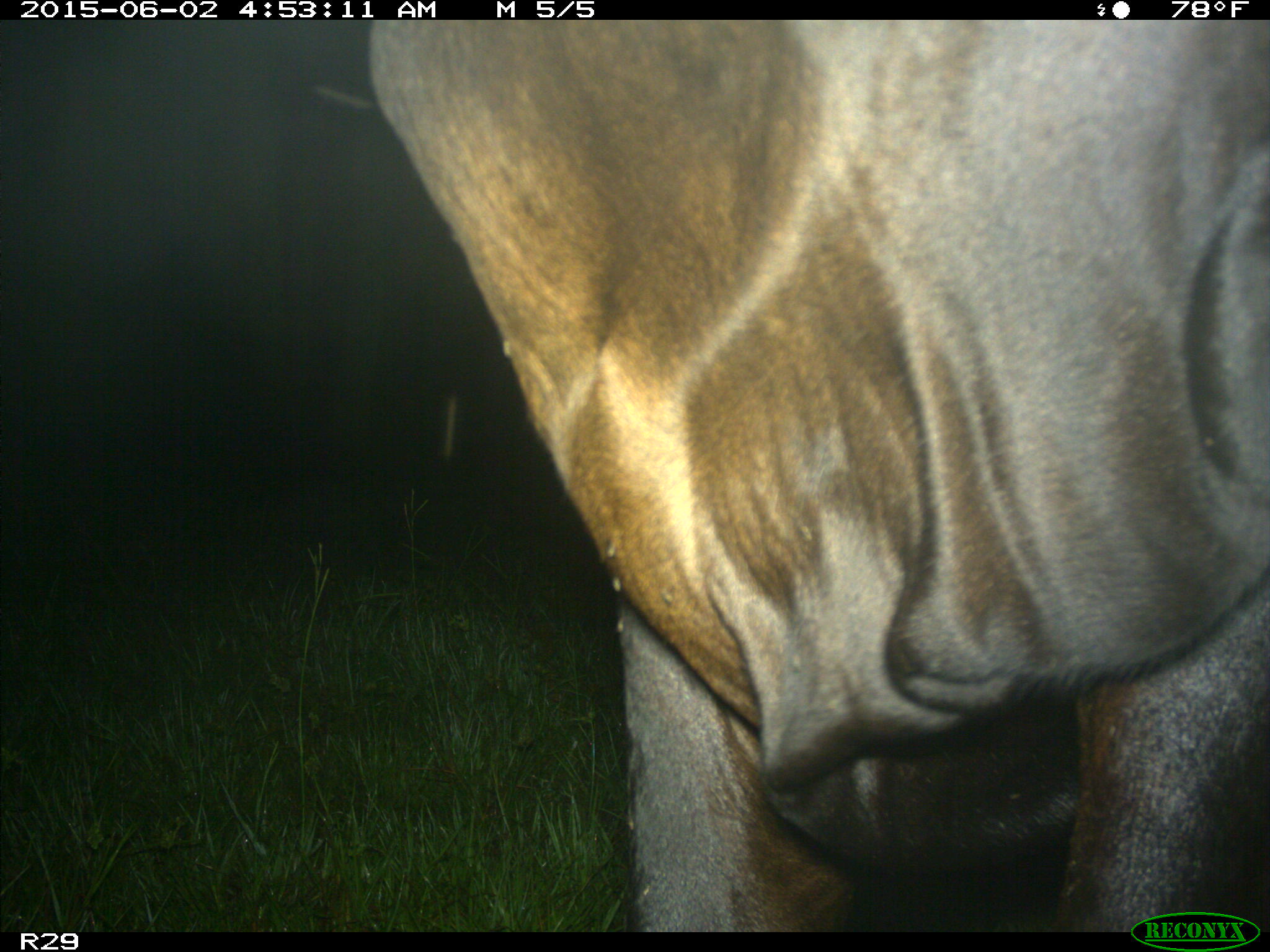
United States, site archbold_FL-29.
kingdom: Animalia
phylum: Chordata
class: Mammalia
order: Artiodactyla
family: Bovidae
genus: Bos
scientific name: Bos taurus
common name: domestic cow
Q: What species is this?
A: Bos taurus (domestic cow).